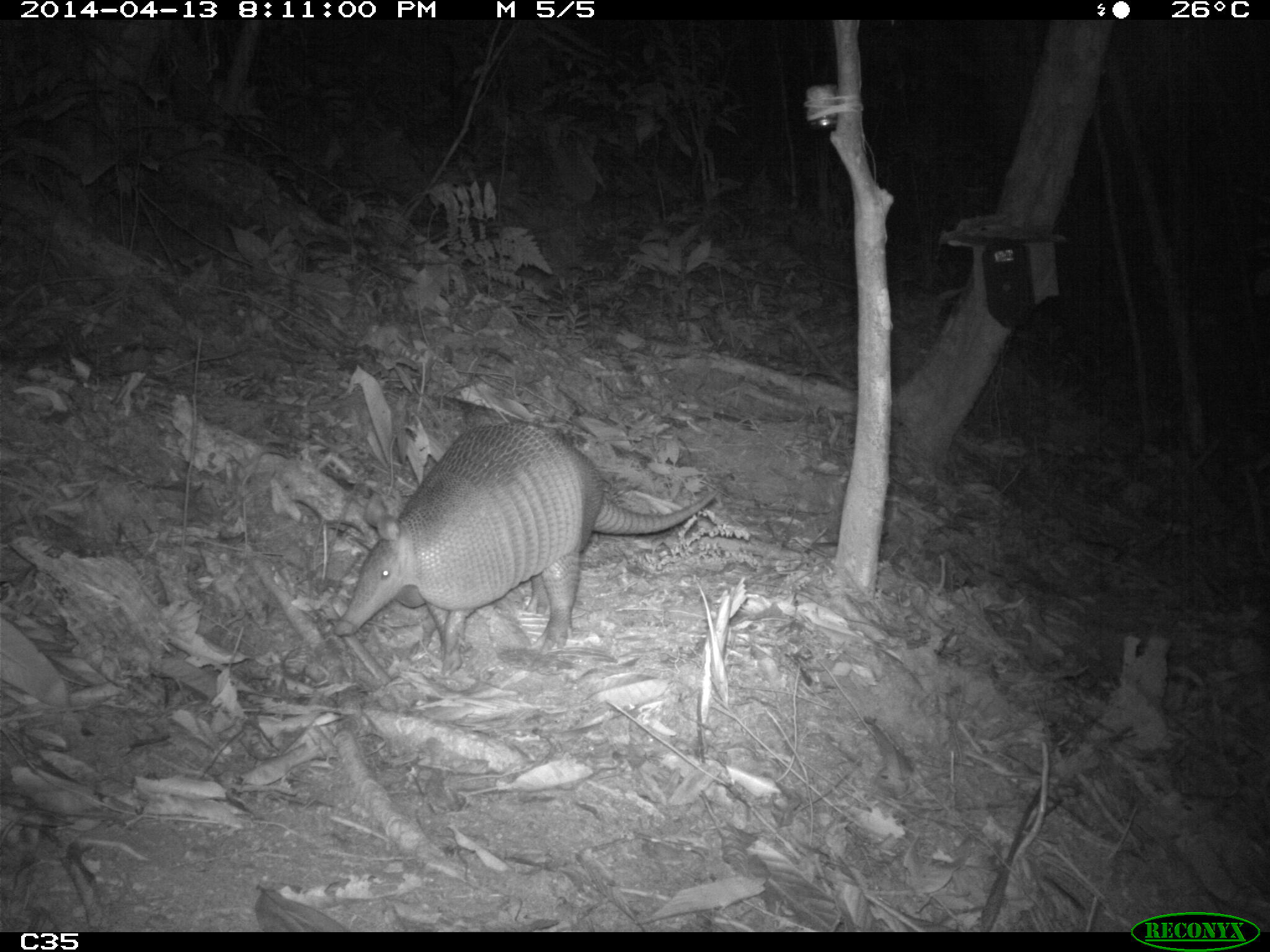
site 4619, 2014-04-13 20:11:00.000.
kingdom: Animalia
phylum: Chordata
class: Mammalia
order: Cingulata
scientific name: Cingulata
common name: armadillo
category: unknown armadillo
Unknown armadillo (armadillo) (Cingulata), count 1, age adult.